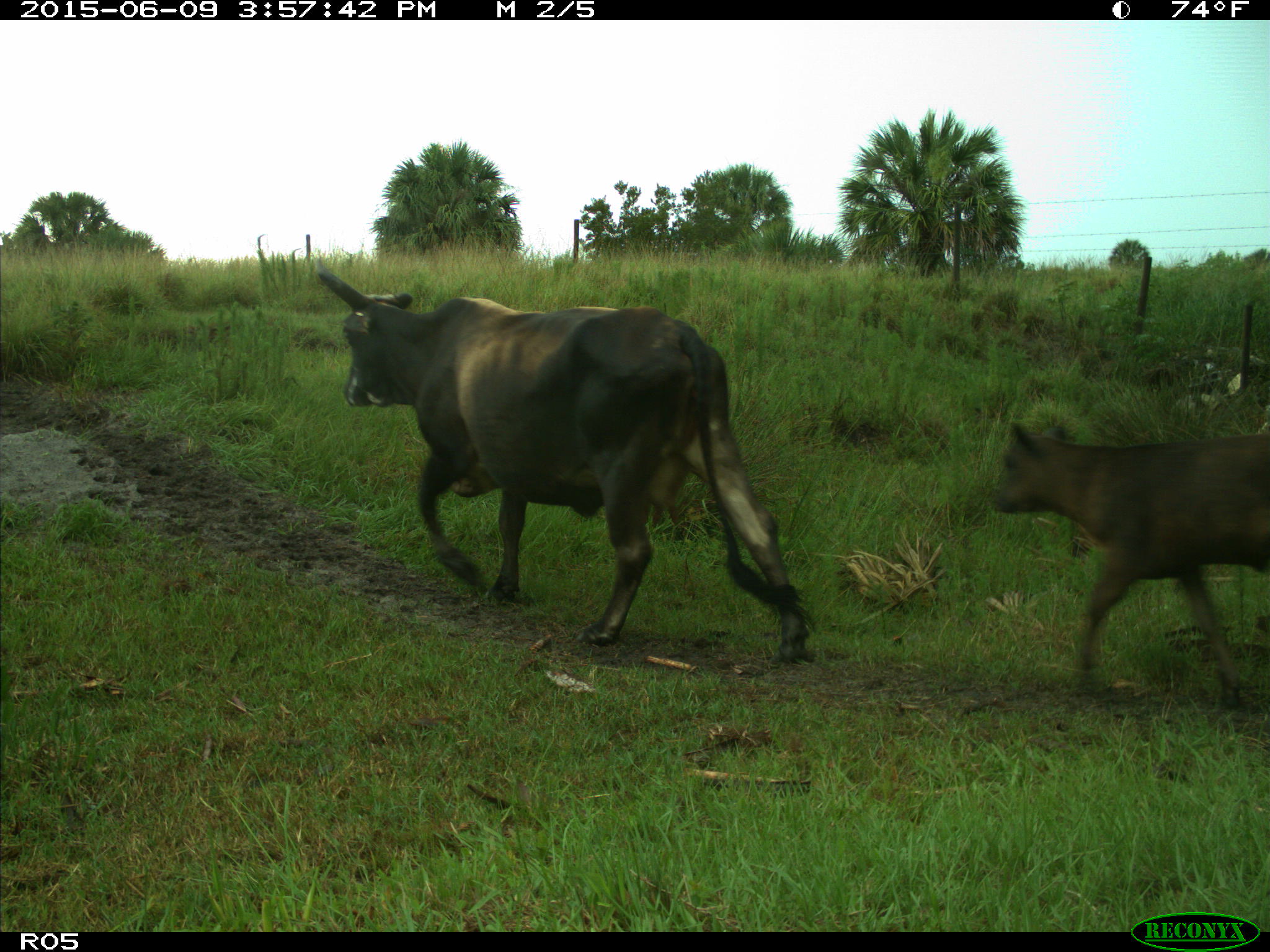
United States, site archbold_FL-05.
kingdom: Animalia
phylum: Chordata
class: Mammalia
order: Artiodactyla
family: Bovidae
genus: Bos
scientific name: Bos taurus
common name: domestic cow